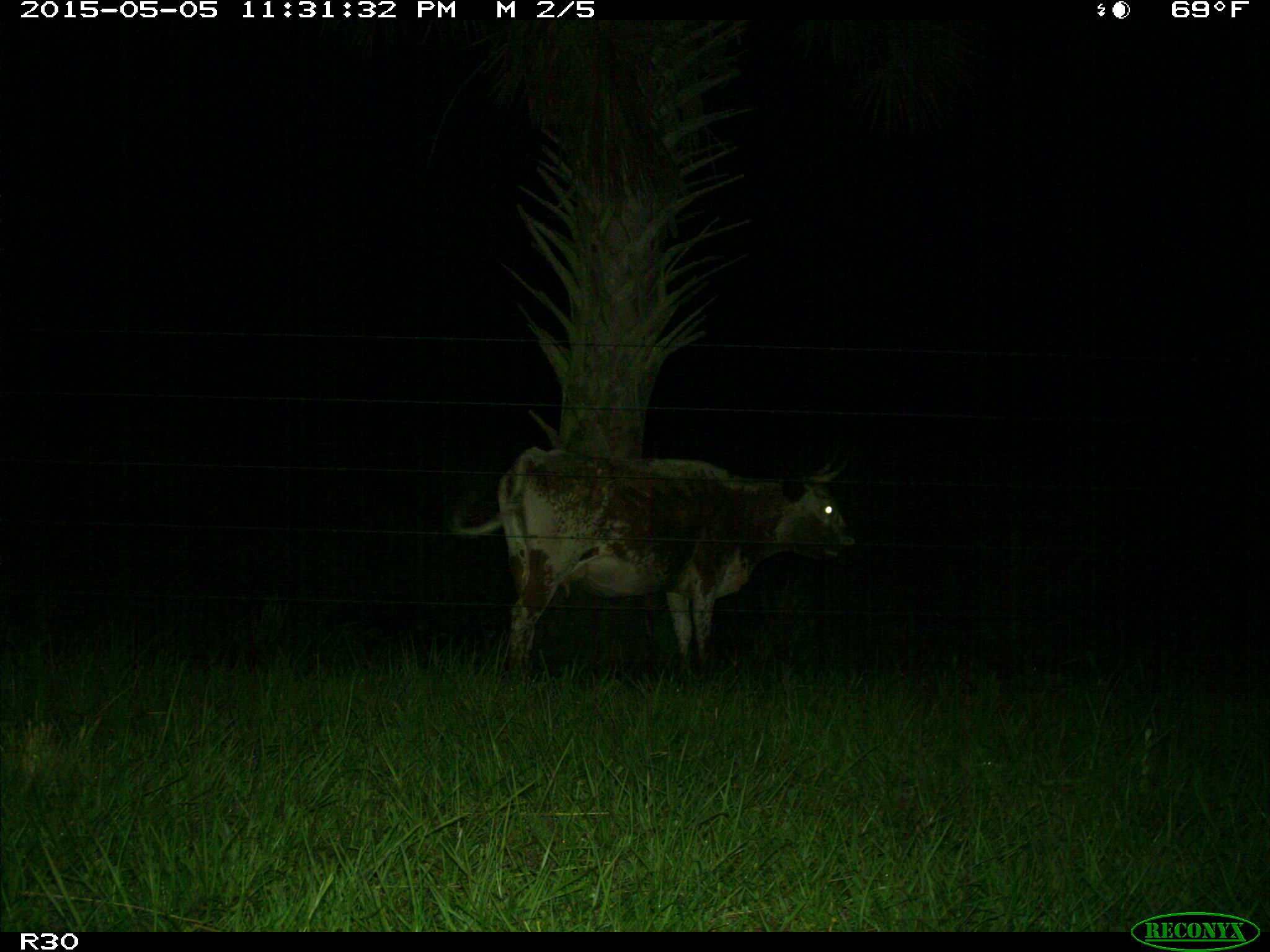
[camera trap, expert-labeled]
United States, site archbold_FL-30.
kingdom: Animalia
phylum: Chordata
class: Mammalia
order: Artiodactyla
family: Bovidae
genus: Bos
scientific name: Bos taurus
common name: domestic cow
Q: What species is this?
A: Bos taurus (domestic cow).